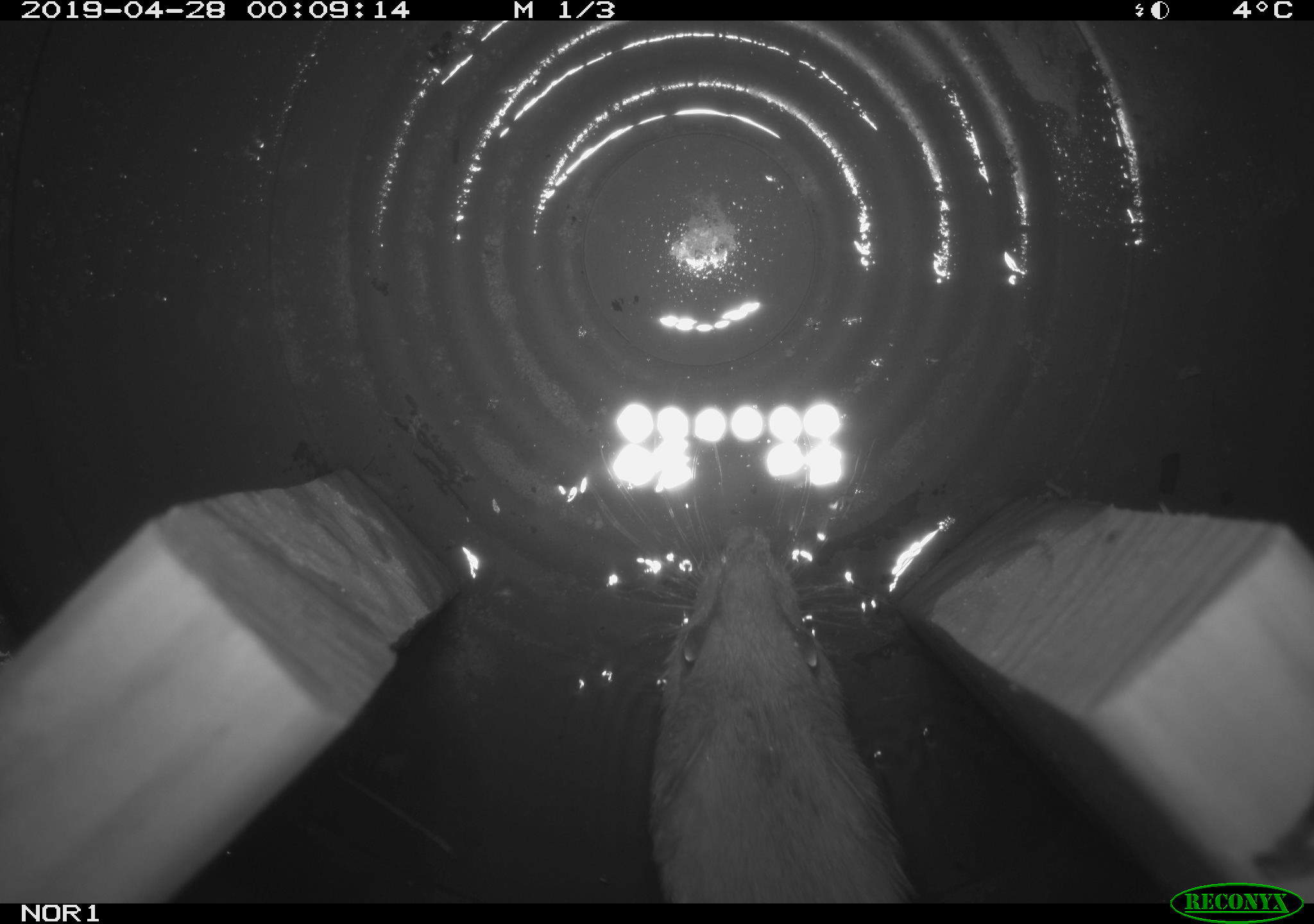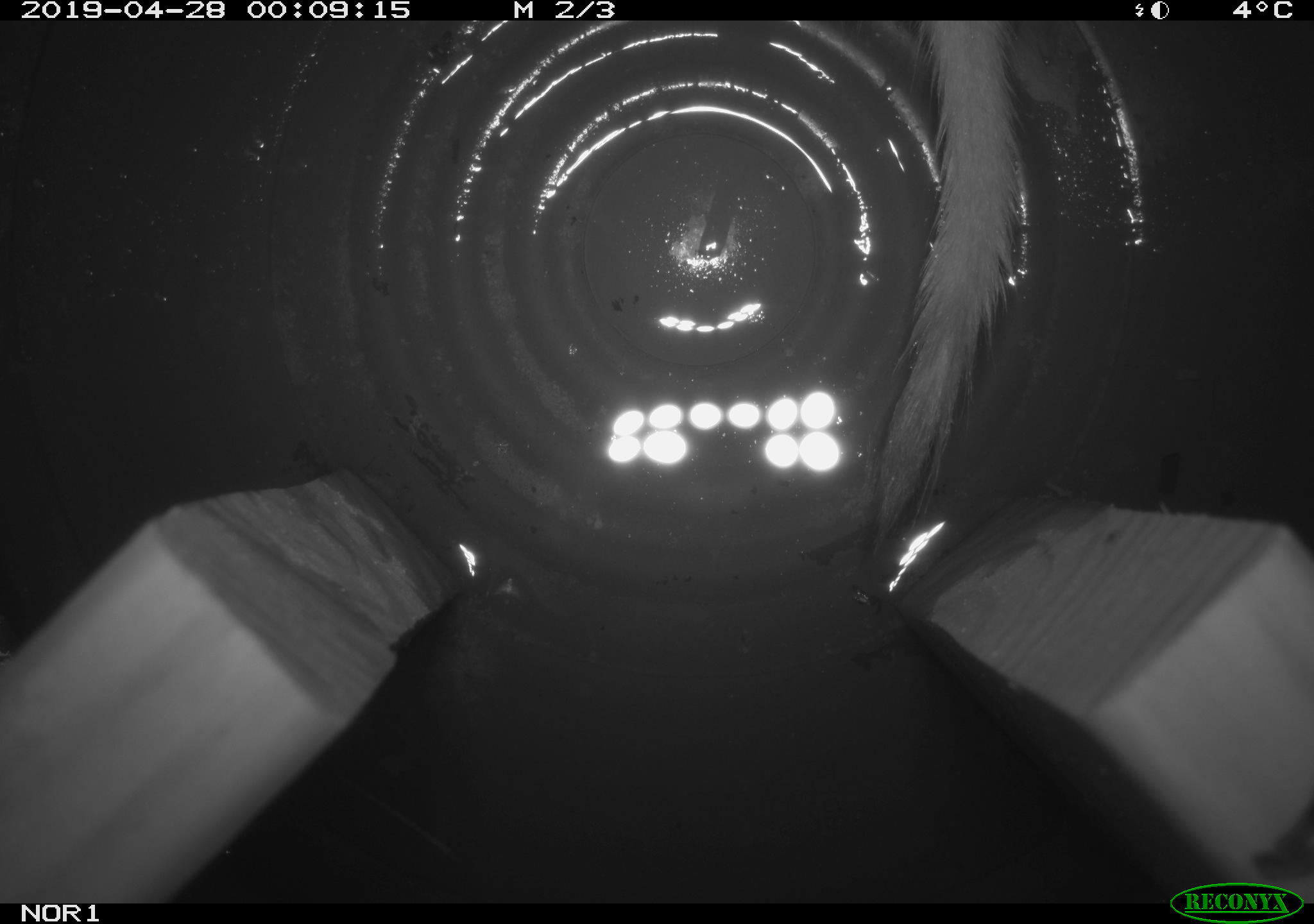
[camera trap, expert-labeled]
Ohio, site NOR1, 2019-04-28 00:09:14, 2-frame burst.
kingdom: Animalia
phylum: Chordata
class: Mammalia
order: Carnivora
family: Mustelidae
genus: Neogale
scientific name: Neogale frenata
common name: long-tailed weasel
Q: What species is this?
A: Long-tailed weasel (Neogale frenata).